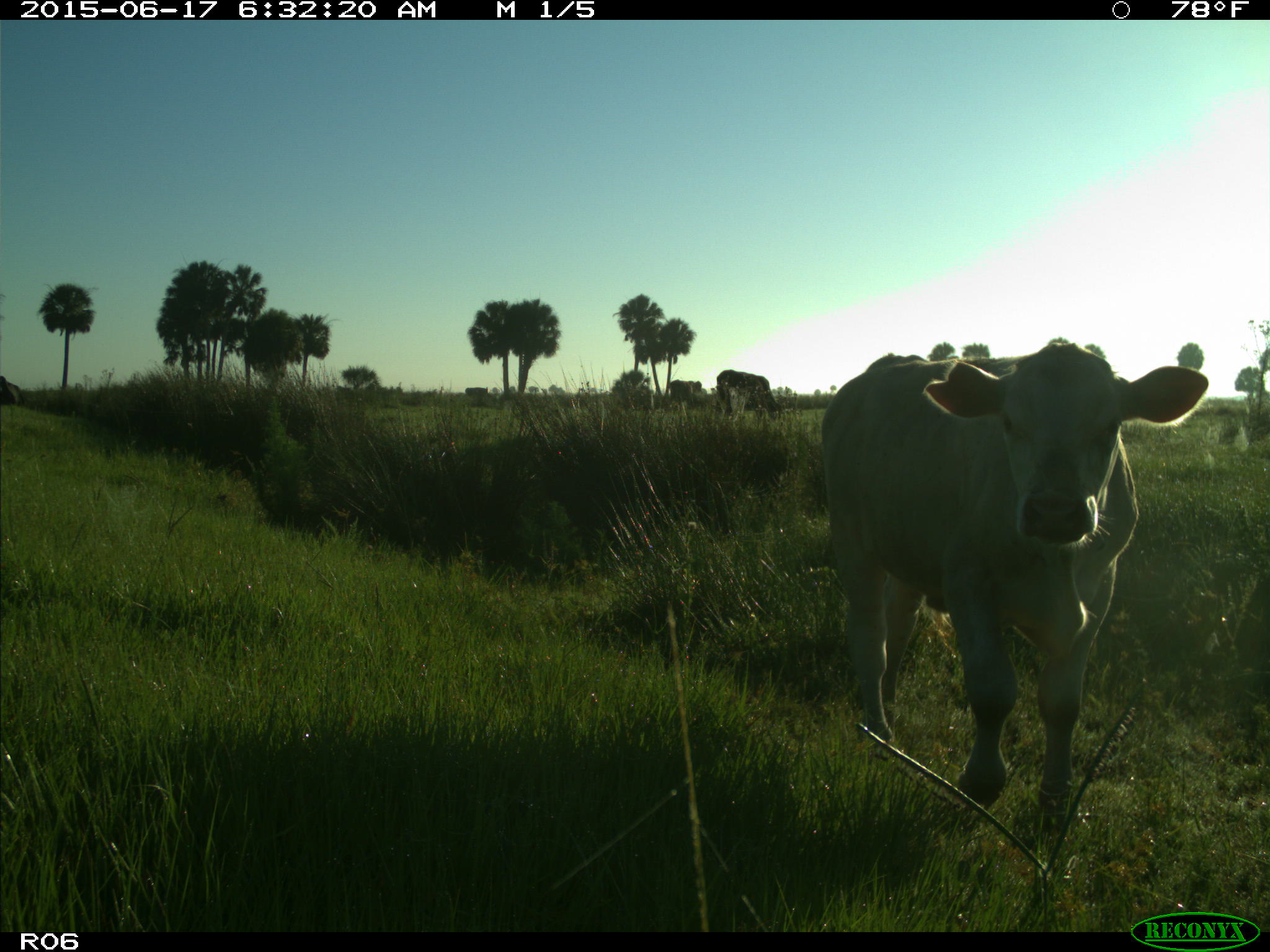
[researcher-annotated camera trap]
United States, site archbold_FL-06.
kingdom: Animalia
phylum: Chordata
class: Mammalia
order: Artiodactyla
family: Bovidae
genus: Bos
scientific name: Bos taurus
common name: domestic cow